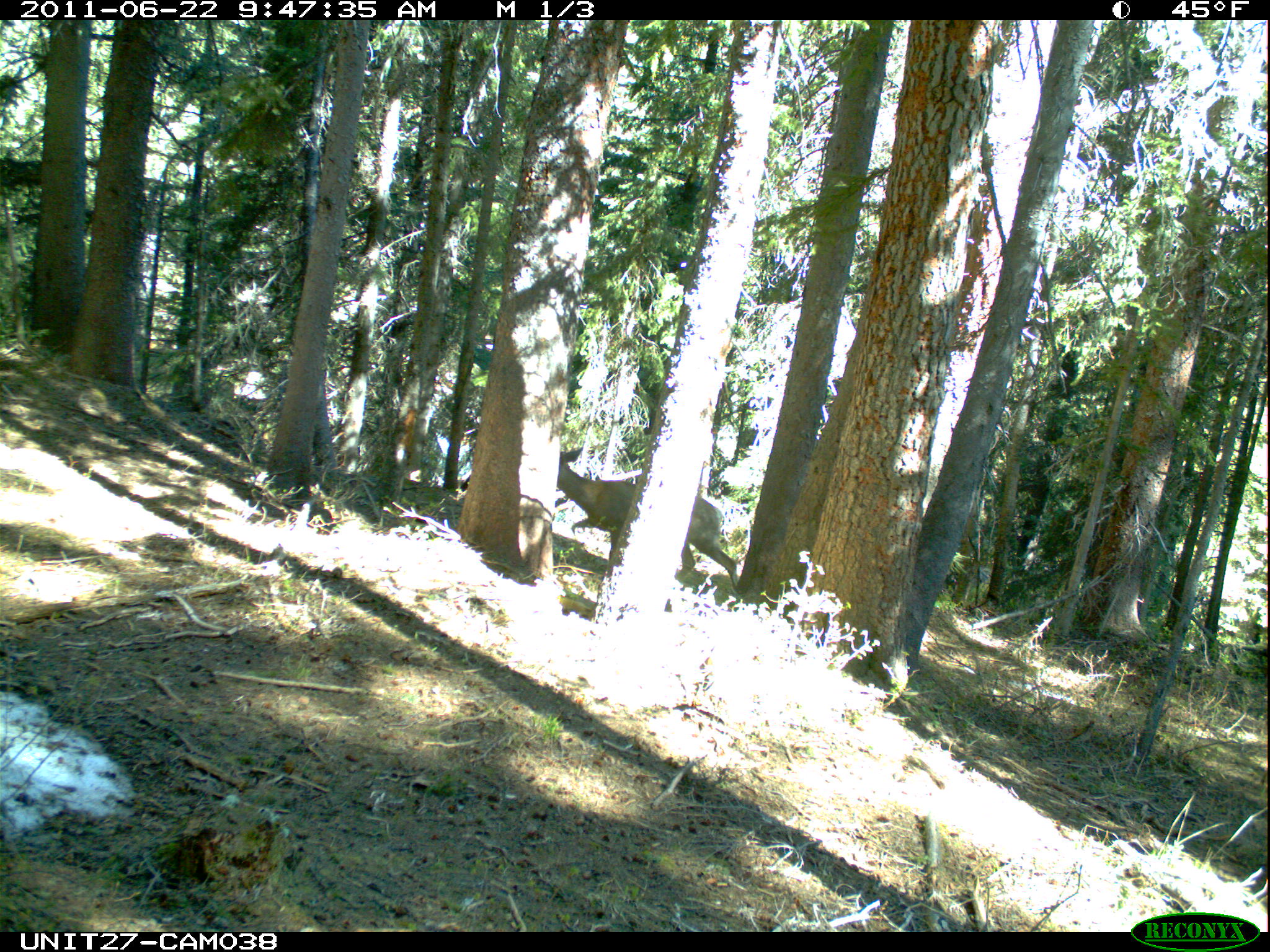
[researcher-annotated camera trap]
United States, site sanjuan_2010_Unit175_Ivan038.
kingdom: Animalia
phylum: Chordata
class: Mammalia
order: Artiodactyla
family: Cervidae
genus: Odocoileus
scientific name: Odocoileus hemionus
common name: mule deer